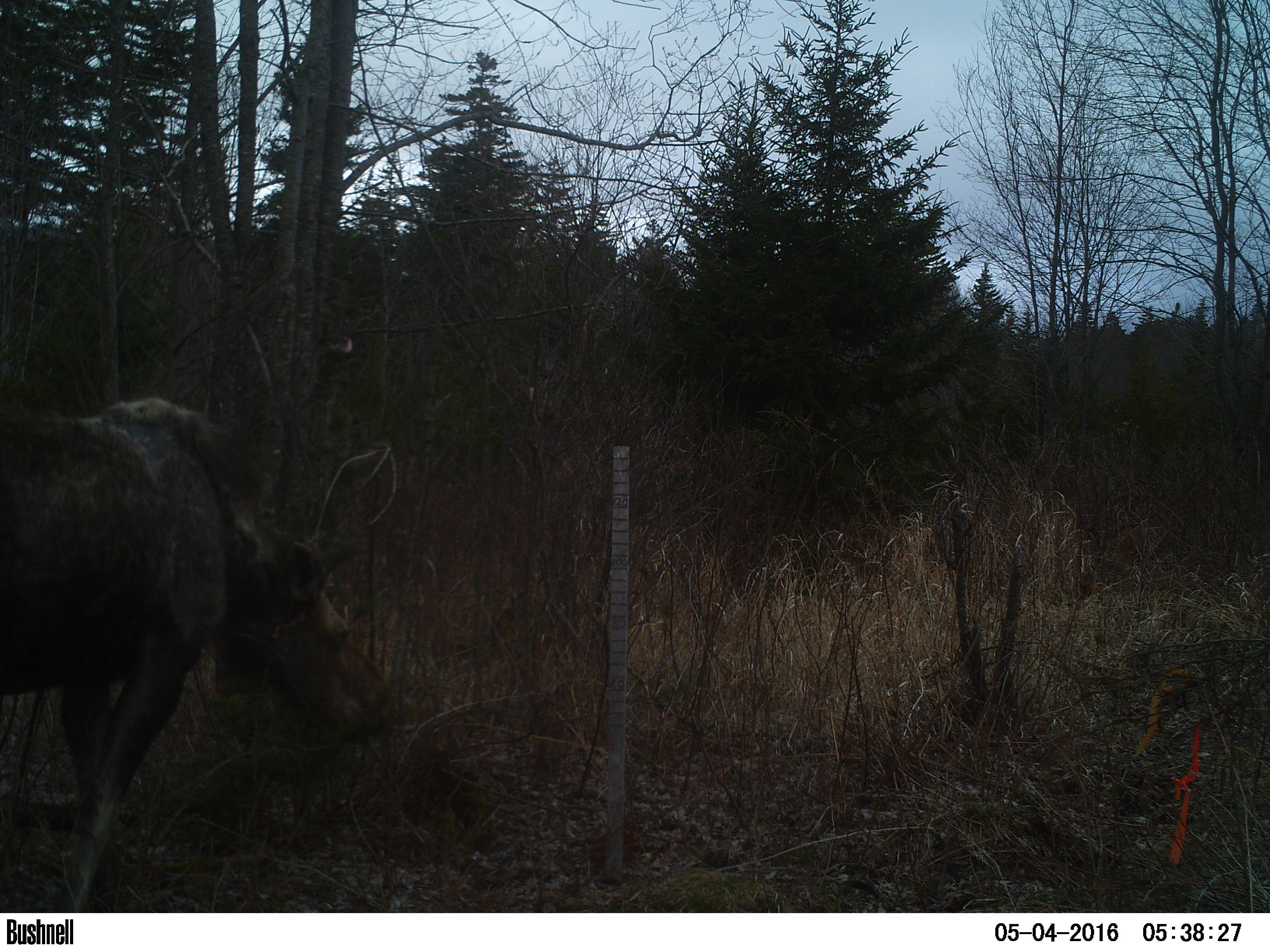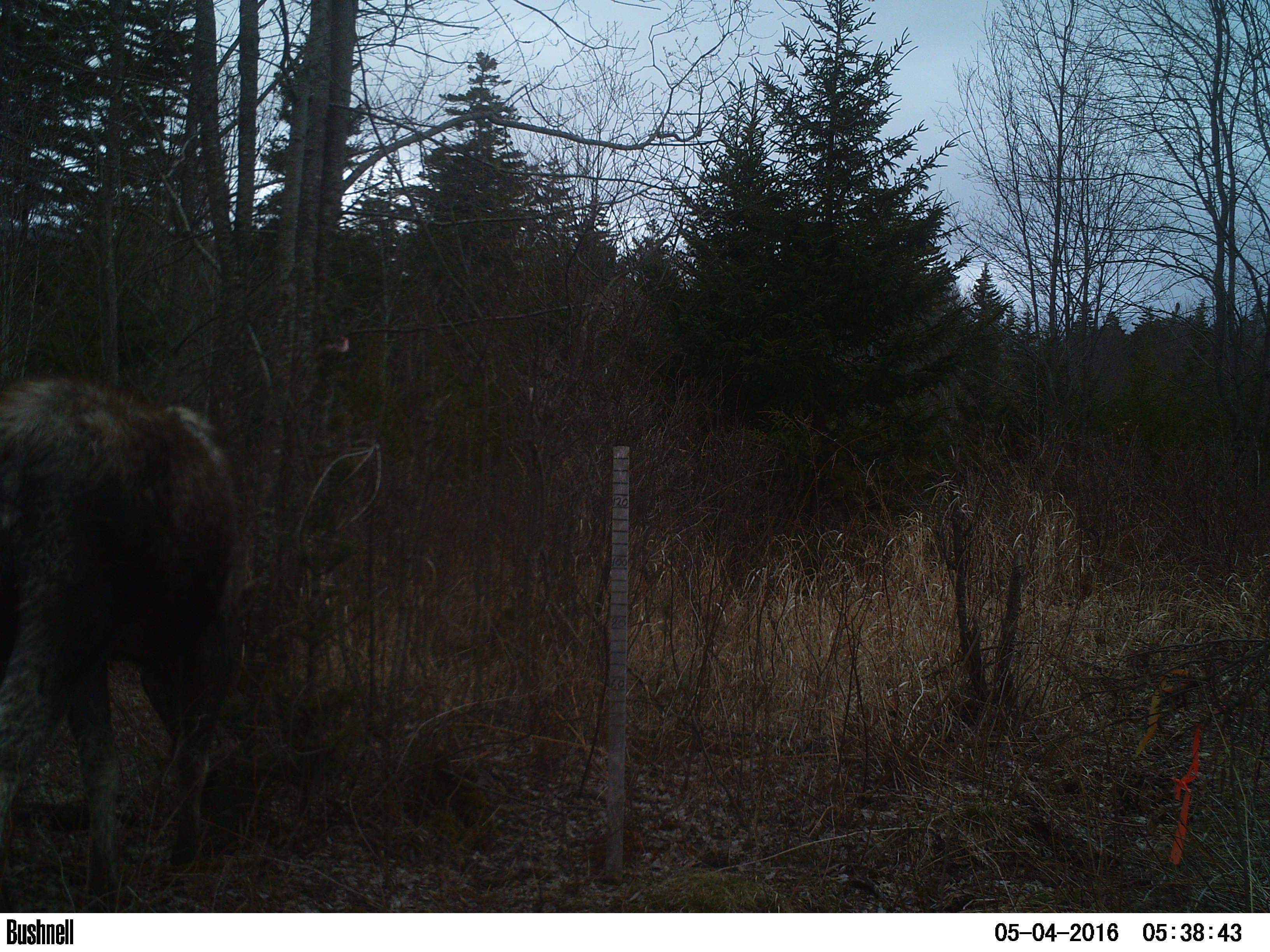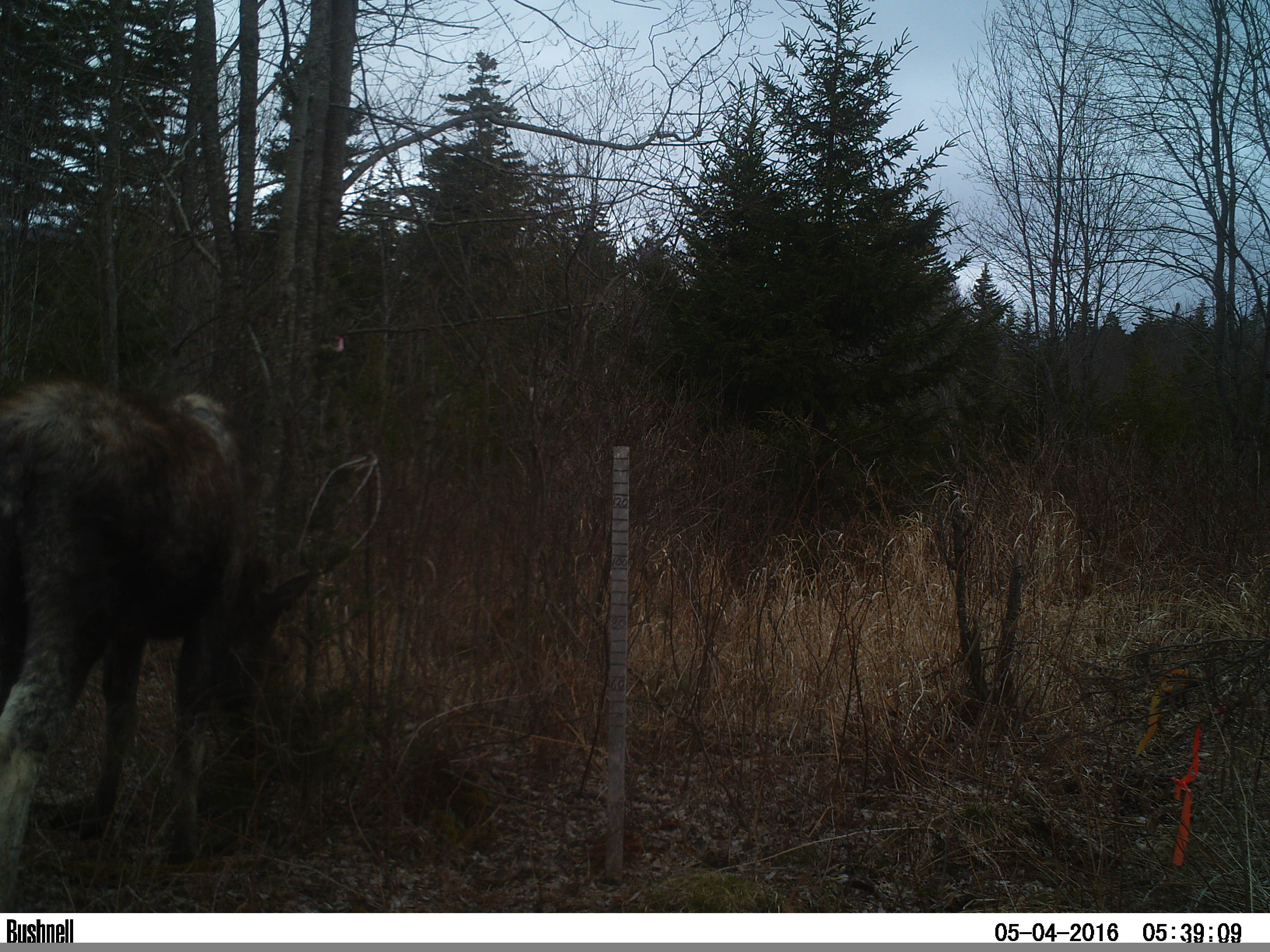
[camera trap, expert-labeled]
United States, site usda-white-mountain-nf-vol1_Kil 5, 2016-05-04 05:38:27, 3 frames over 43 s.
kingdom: Animalia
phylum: Chordata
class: Mammalia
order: Artiodactyla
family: Cervidae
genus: Alces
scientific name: Alces alces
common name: moose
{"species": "moose (Alces alces)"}